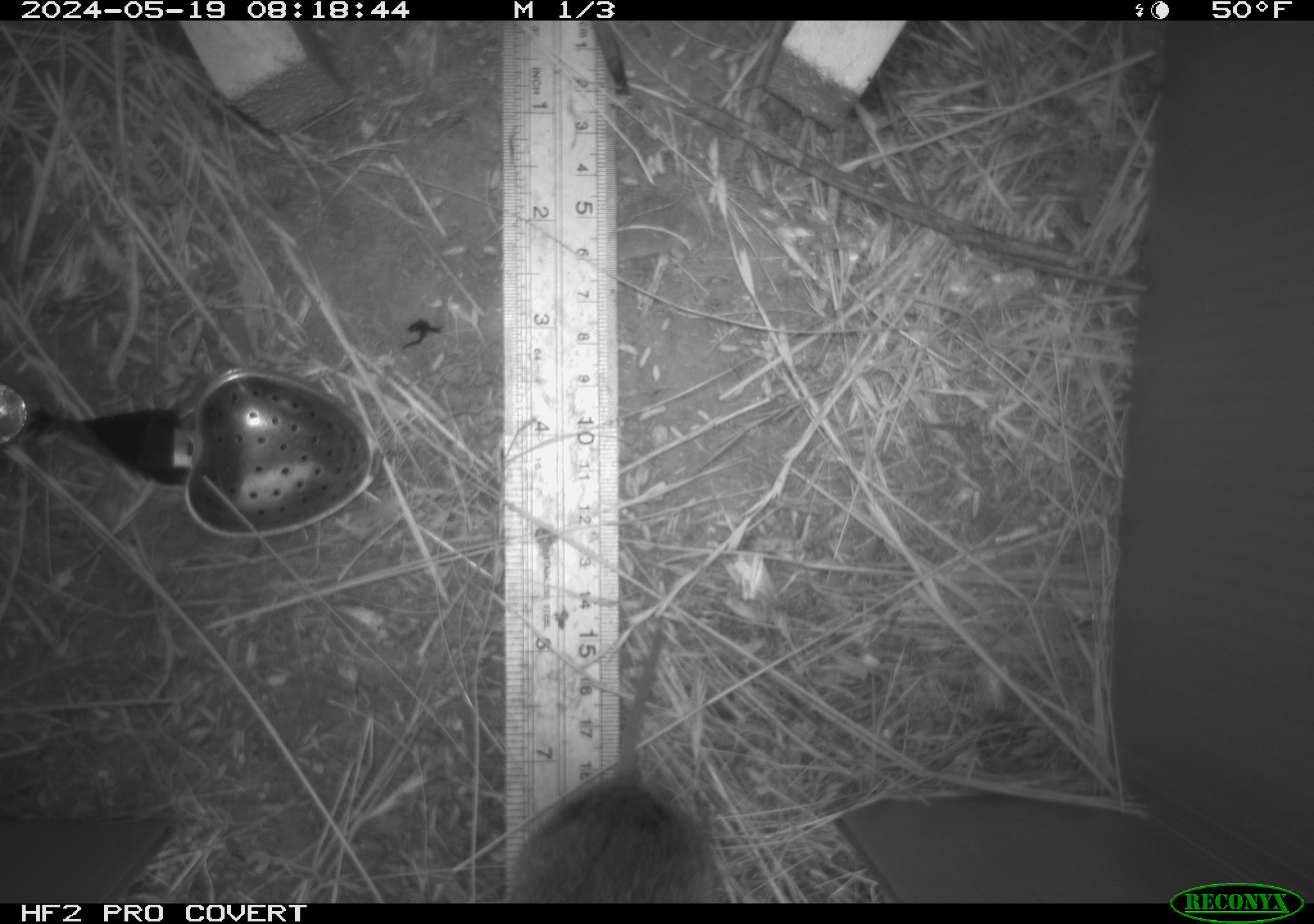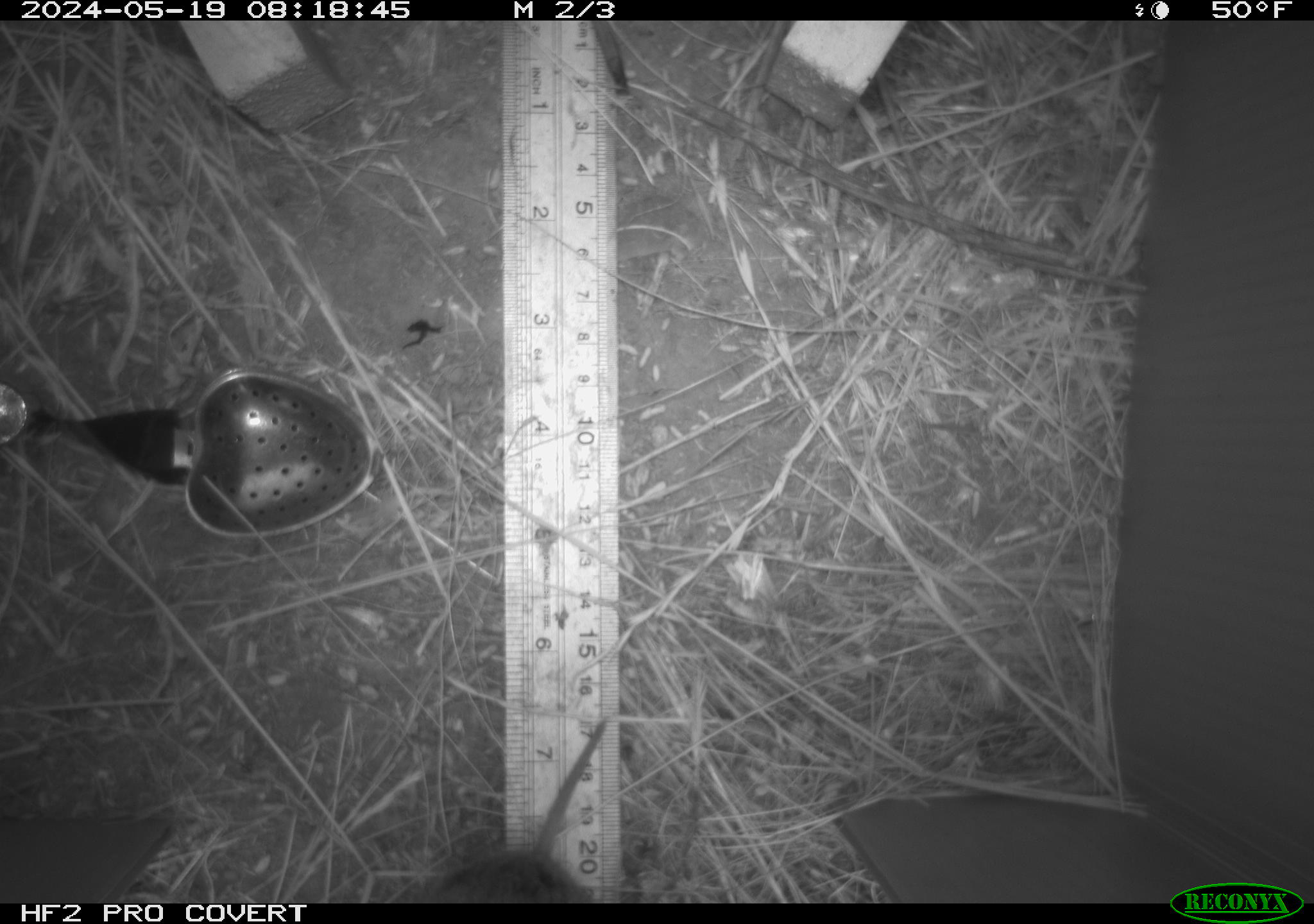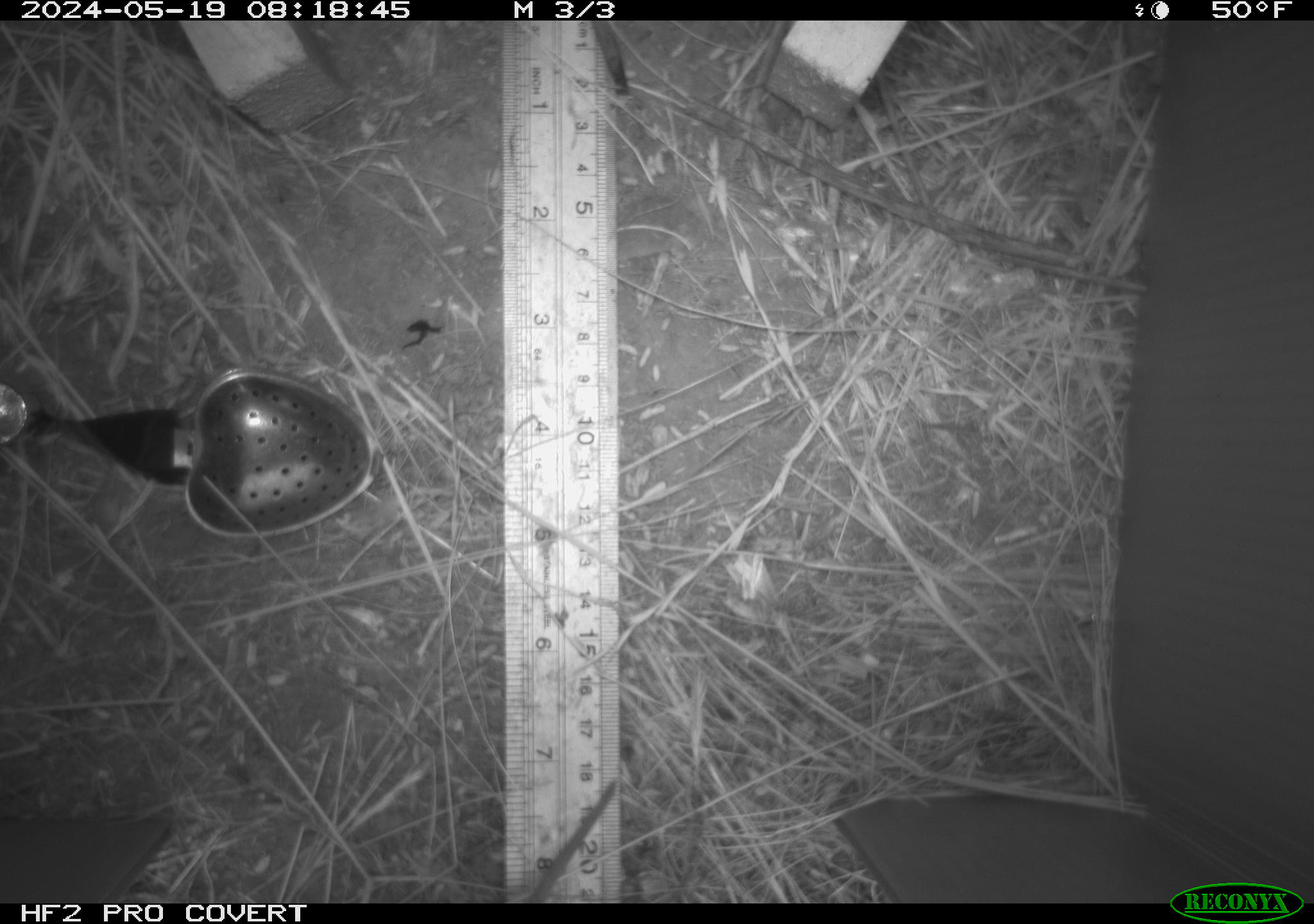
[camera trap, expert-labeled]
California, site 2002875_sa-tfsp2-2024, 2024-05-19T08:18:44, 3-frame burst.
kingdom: Animalia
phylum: Chordata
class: Mammalia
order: Rodentia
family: Cricetidae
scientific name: Arvicolinae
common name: voles, lemmings, and muskrats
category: arvicolinae subfamily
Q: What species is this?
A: Arvicolinae subfamily (voles, lemmings, and muskrats) (Arvicolinae).